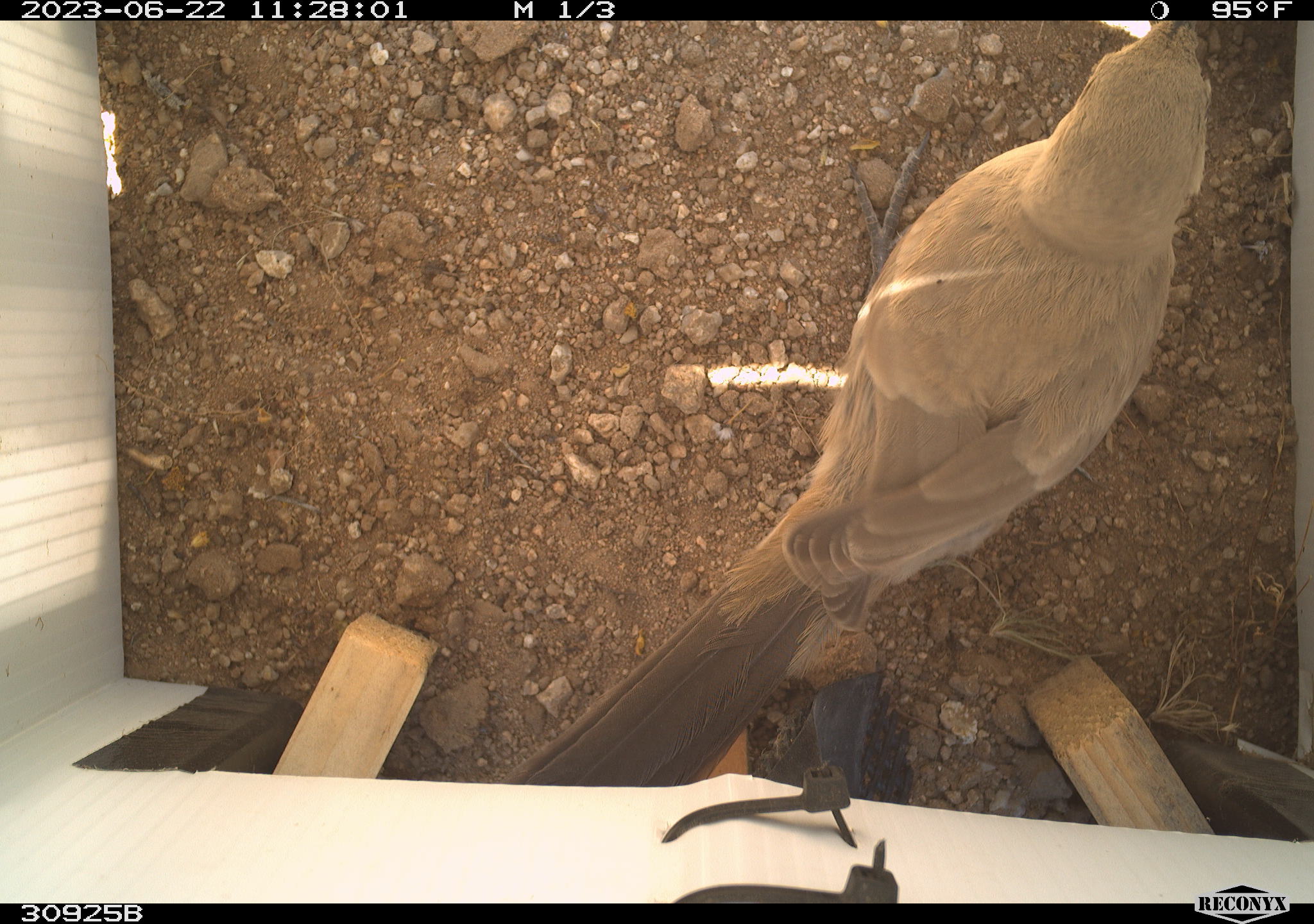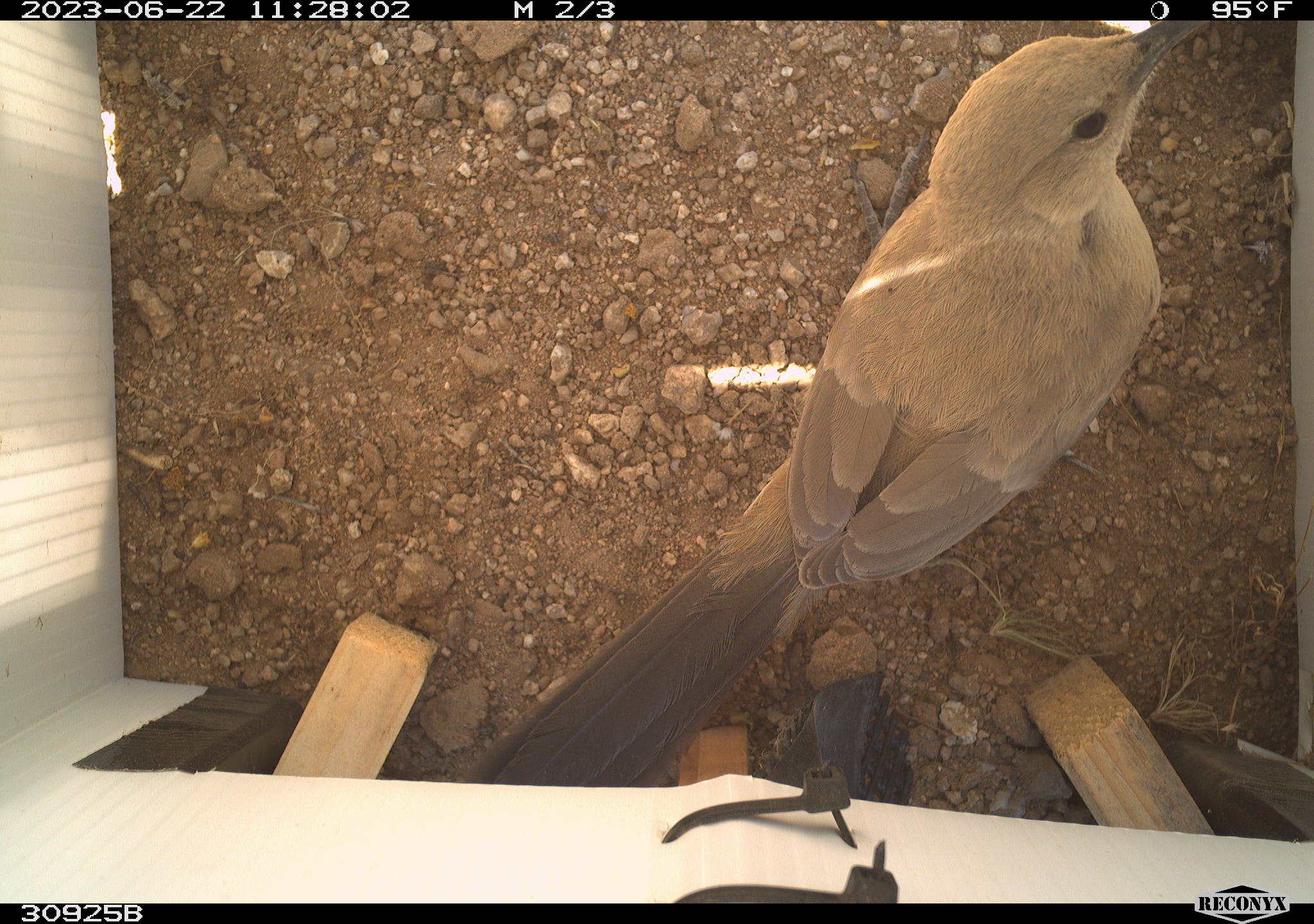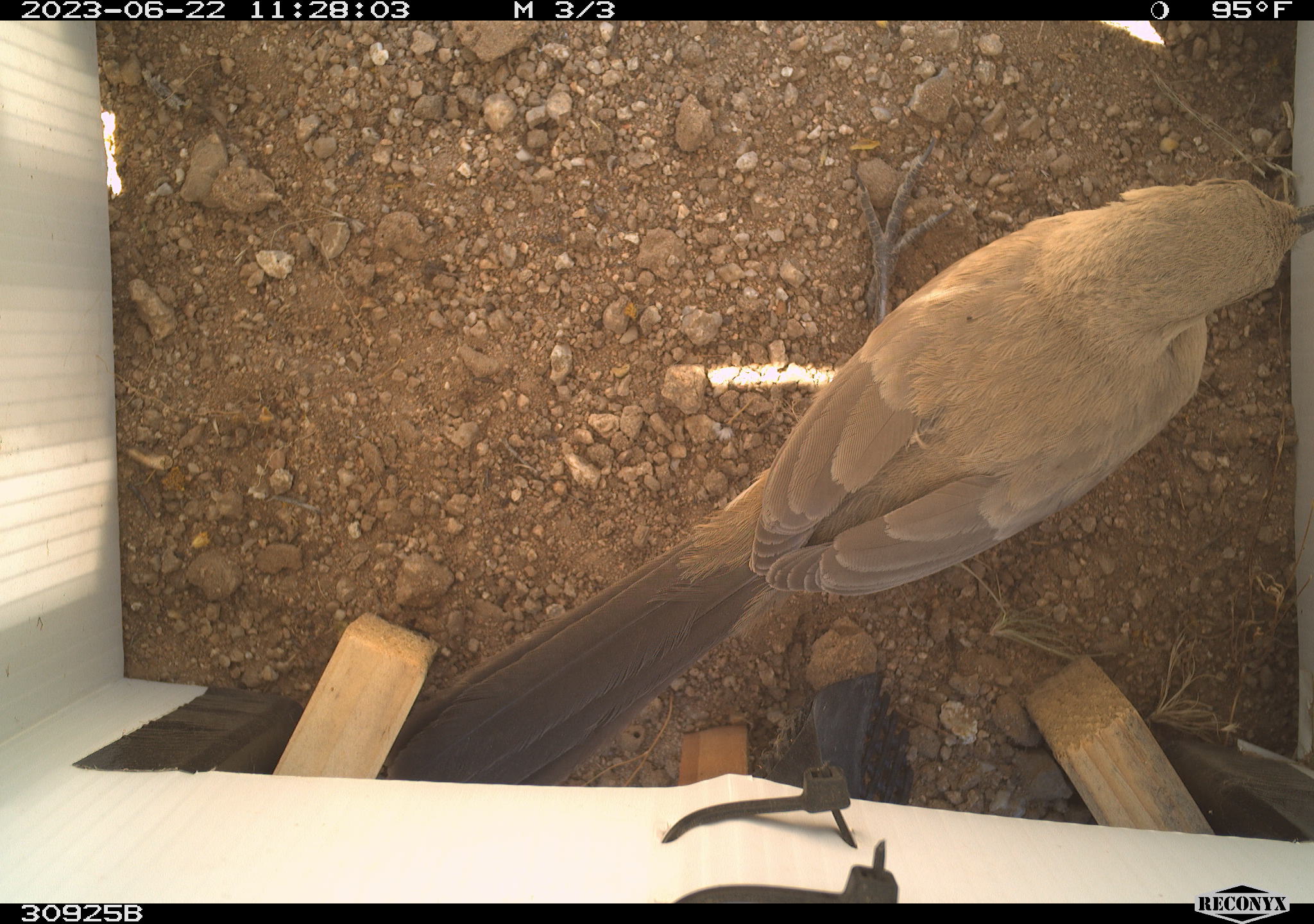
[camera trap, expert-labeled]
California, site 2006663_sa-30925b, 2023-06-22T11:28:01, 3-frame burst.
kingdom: Animalia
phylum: Chordata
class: Aves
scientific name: Aves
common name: bird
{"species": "bird (Aves)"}